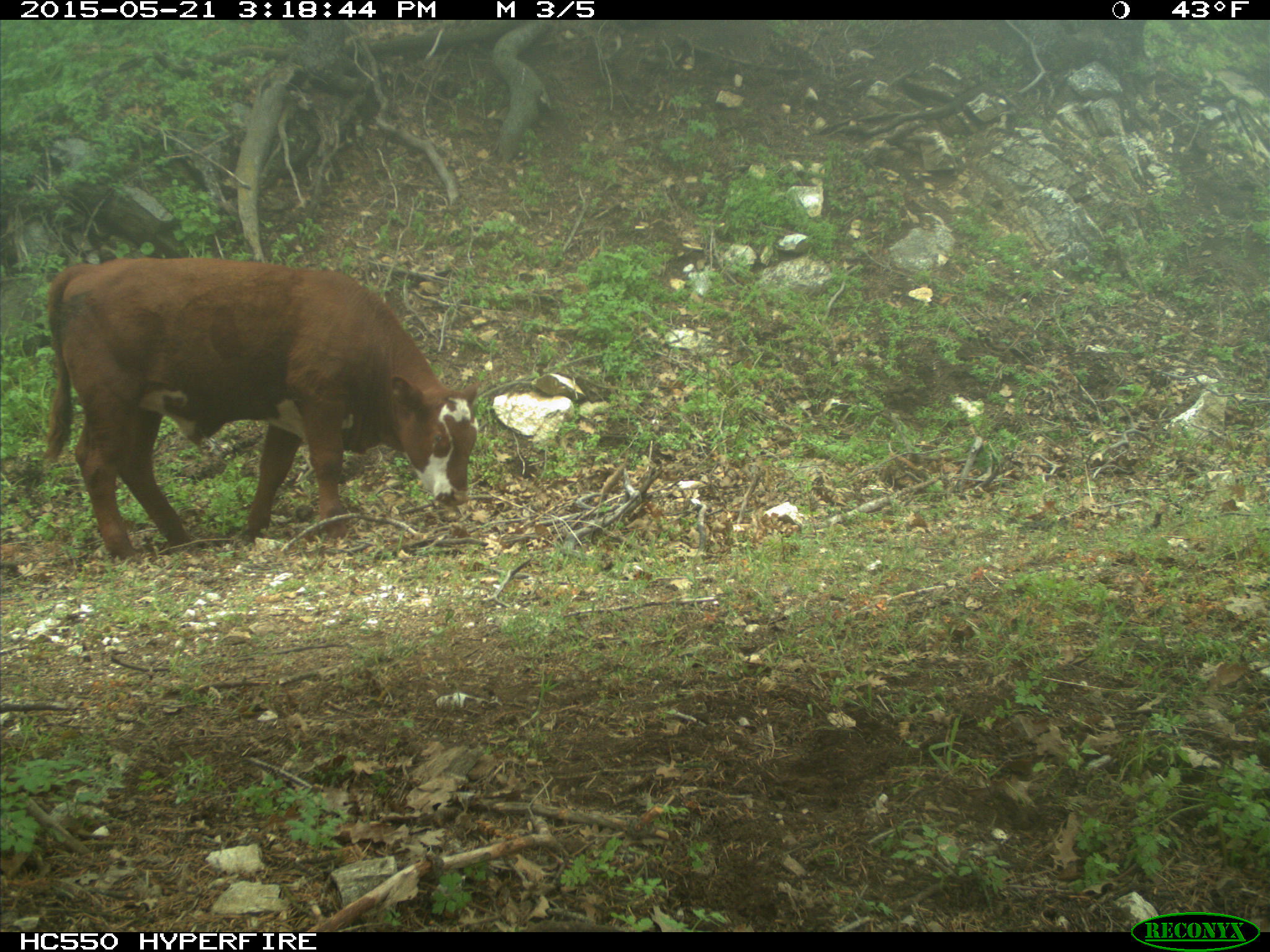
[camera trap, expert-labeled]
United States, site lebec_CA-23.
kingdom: Animalia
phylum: Chordata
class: Mammalia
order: Artiodactyla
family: Bovidae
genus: Bos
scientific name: Bos taurus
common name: domestic cow